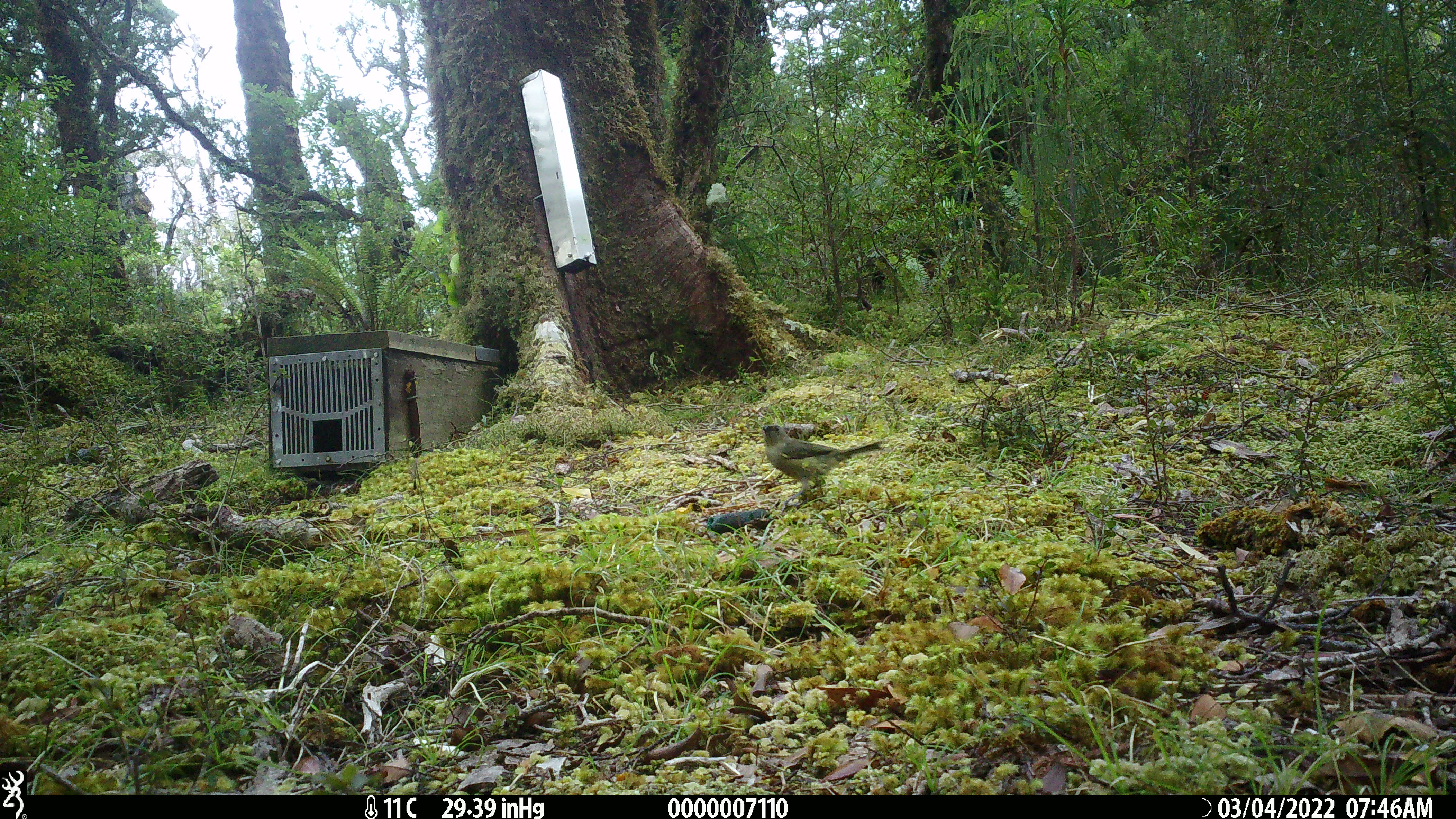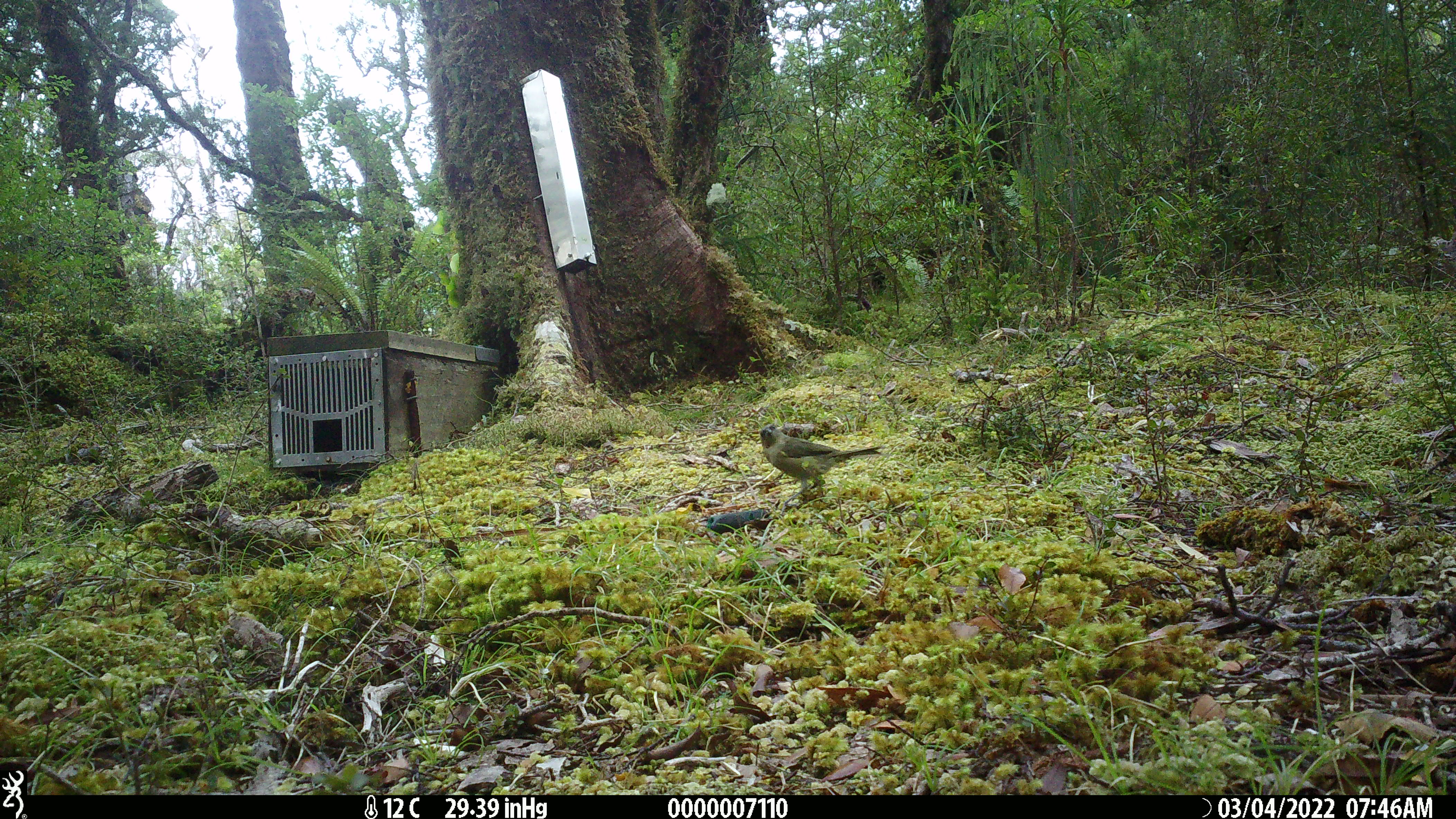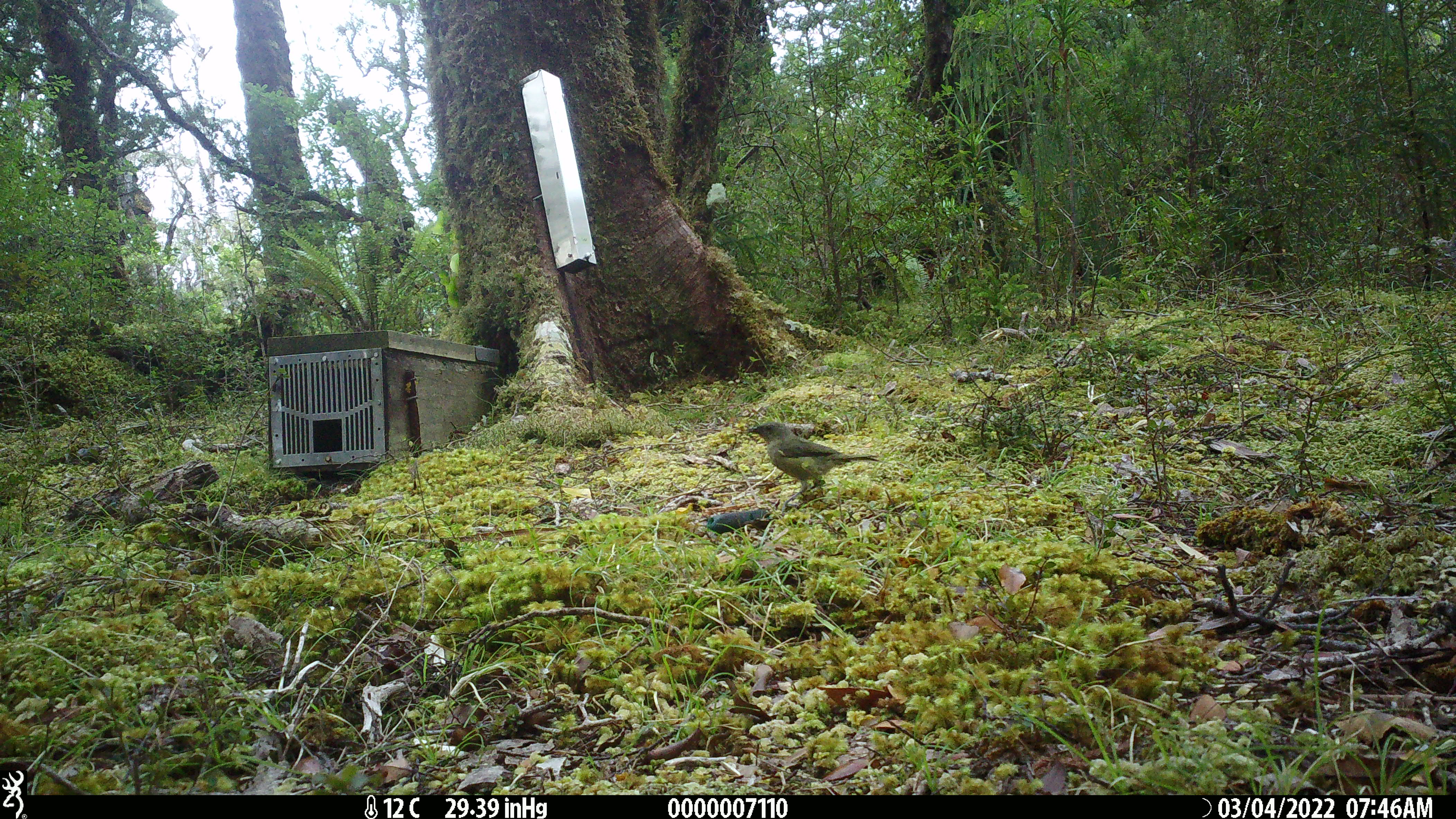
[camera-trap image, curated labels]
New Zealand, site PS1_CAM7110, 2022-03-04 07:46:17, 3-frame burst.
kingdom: Animalia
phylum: Chordata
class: Aves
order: Passeriformes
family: Meliphagidae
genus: Anthornis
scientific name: Anthornis melanura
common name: new zealand bellbird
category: bellbird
Bellbird (new zealand bellbird) (Anthornis melanura).